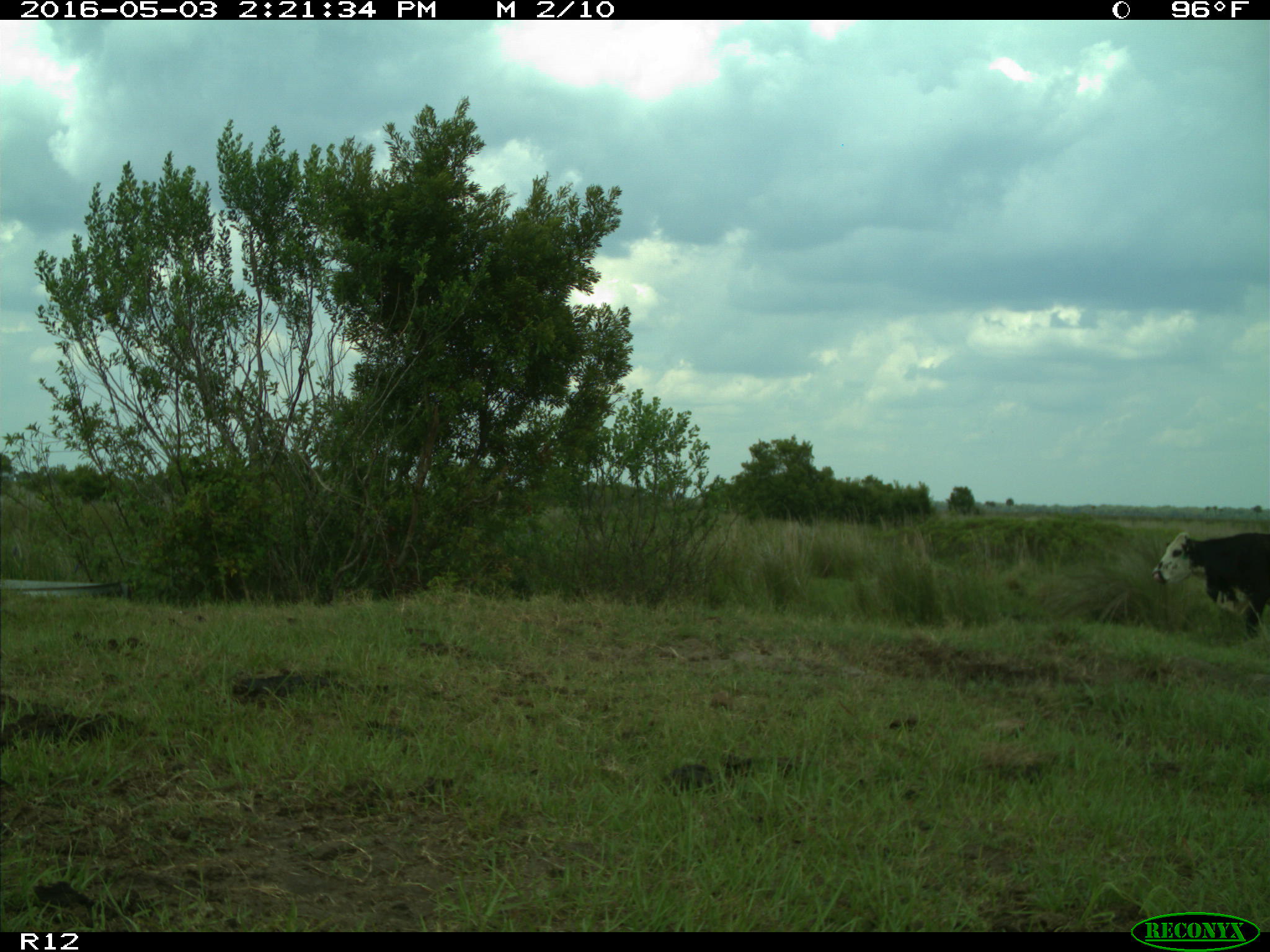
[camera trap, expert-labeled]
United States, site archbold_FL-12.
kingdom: Animalia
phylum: Chordata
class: Mammalia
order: Artiodactyla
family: Bovidae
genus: Bos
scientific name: Bos taurus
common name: domestic cow